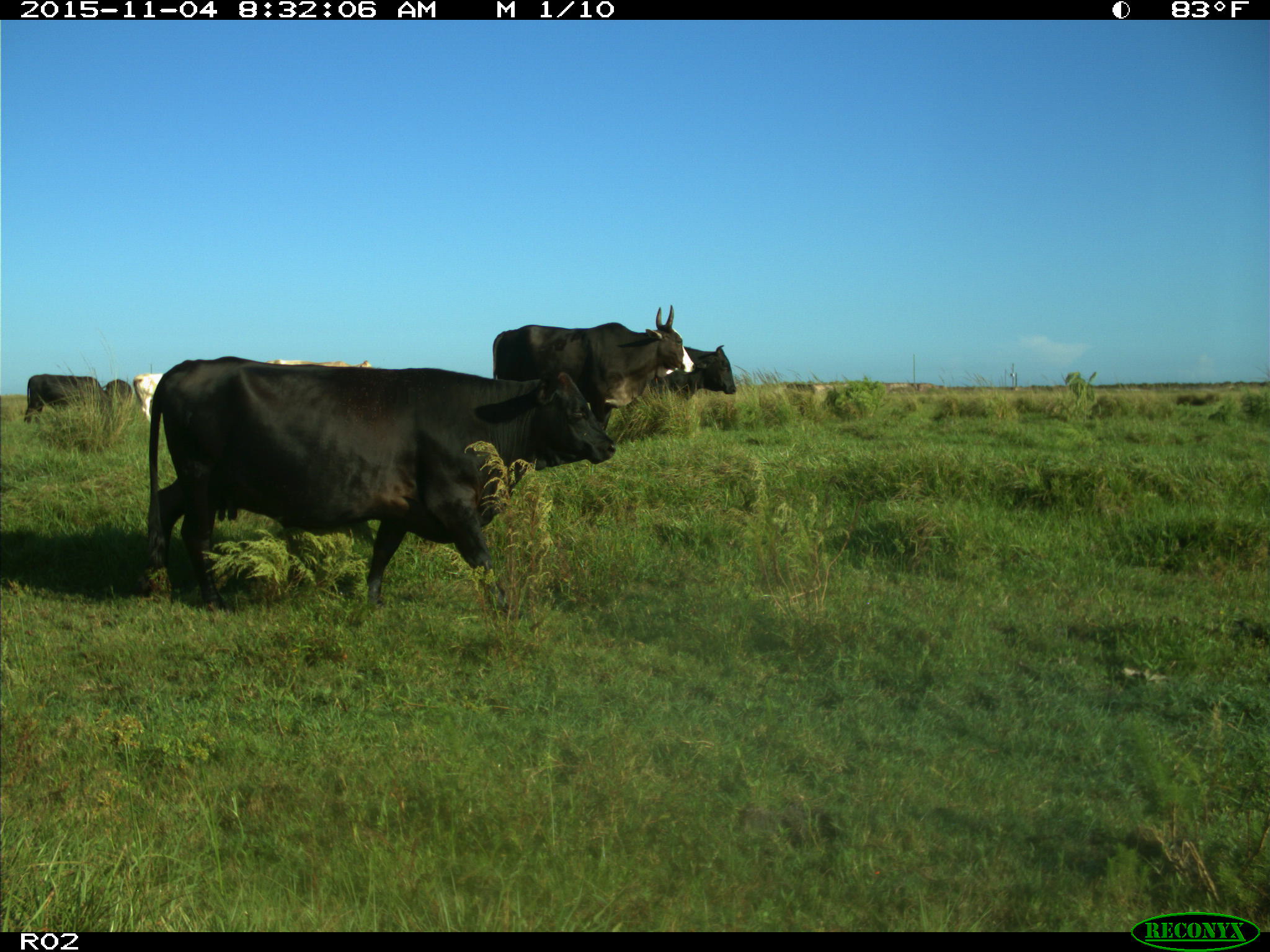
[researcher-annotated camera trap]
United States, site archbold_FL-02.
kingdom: Animalia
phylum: Chordata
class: Mammalia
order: Artiodactyla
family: Bovidae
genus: Bos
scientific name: Bos taurus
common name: domestic cow